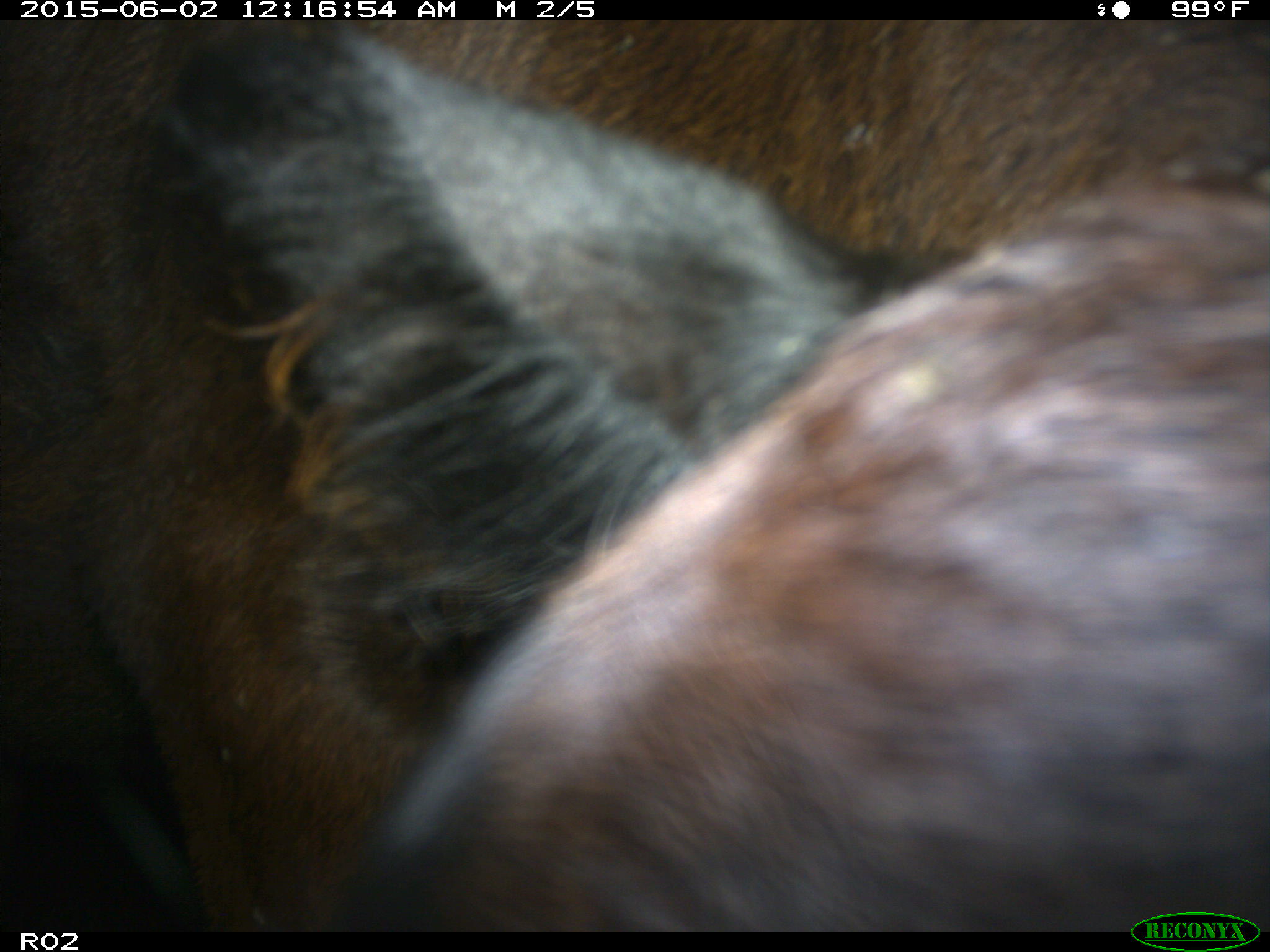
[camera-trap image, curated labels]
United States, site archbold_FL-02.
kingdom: Animalia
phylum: Chordata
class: Mammalia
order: Artiodactyla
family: Bovidae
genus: Bos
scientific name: Bos taurus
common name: domestic cow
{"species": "Bos taurus (domestic cow)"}